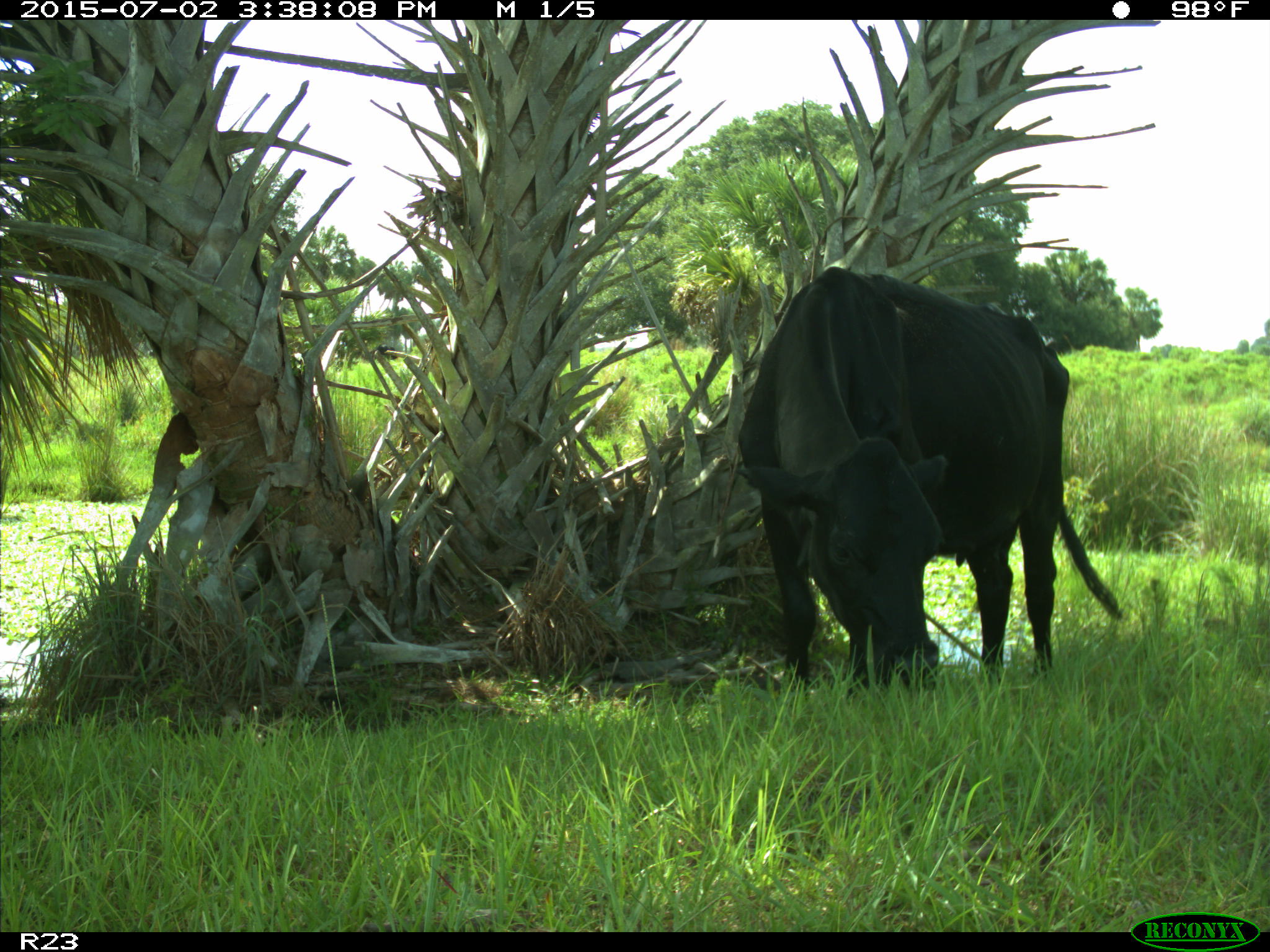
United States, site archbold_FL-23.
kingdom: Animalia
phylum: Chordata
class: Mammalia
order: Artiodactyla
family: Bovidae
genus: Bos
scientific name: Bos taurus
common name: domestic cow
Bos taurus (domestic cow).